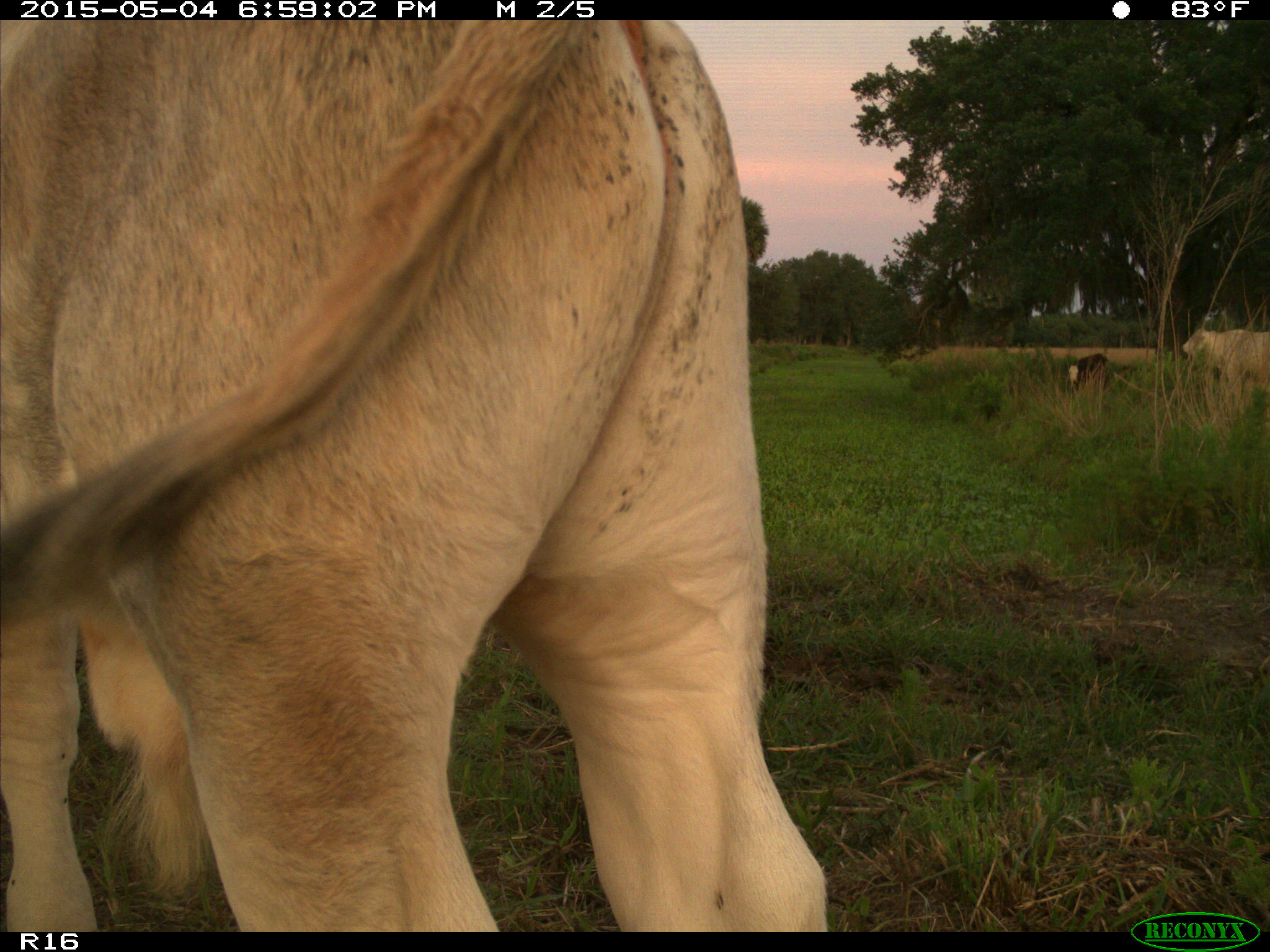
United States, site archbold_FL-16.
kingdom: Animalia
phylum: Chordata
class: Mammalia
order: Artiodactyla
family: Bovidae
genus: Bos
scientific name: Bos taurus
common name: domestic cow